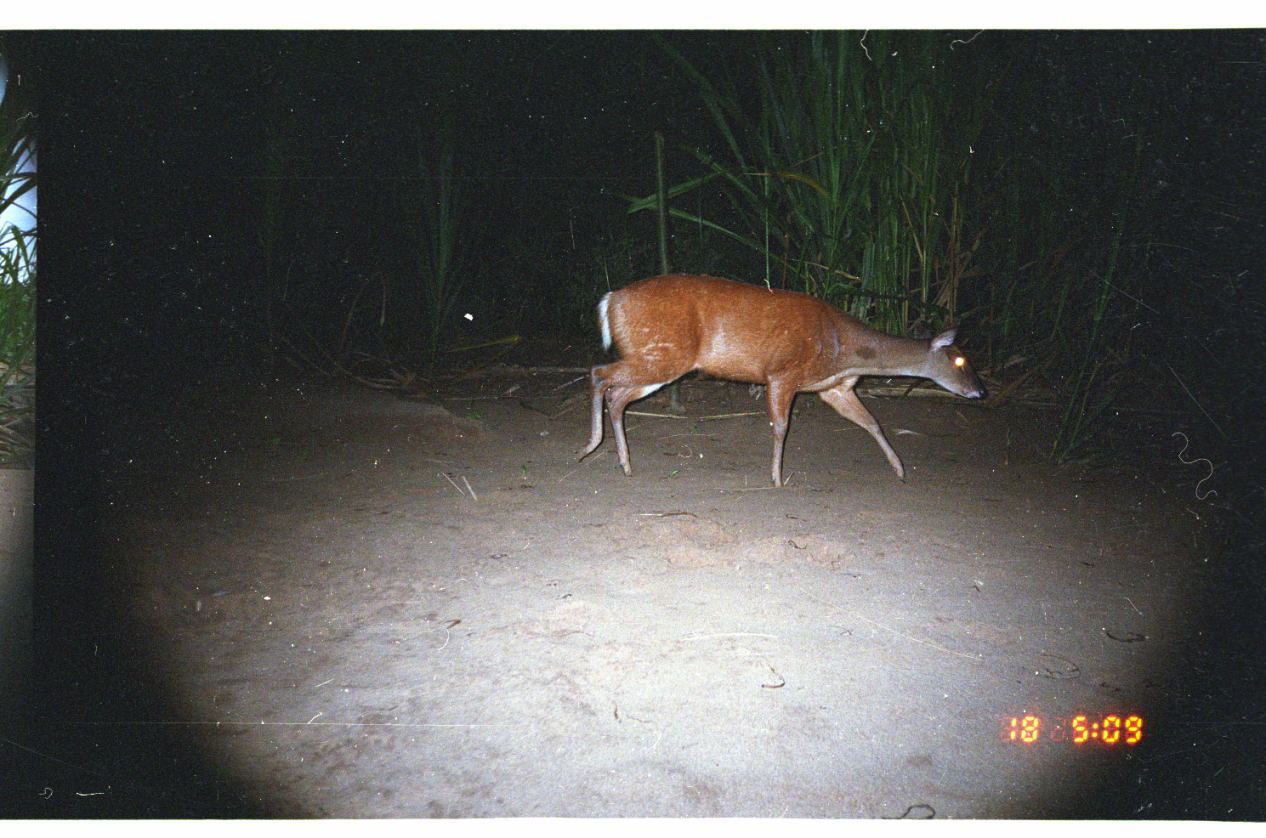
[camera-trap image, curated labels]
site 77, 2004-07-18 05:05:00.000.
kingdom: Animalia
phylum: Chordata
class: Mammalia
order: Artiodactyla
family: Cervidae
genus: Mazama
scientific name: Mazama americana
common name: red brocket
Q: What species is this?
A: Mazama americana (red brocket).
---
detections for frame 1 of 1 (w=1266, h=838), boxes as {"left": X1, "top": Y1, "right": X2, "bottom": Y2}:
mazama americana: {"left": 575, "top": 273, "right": 989, "bottom": 488}